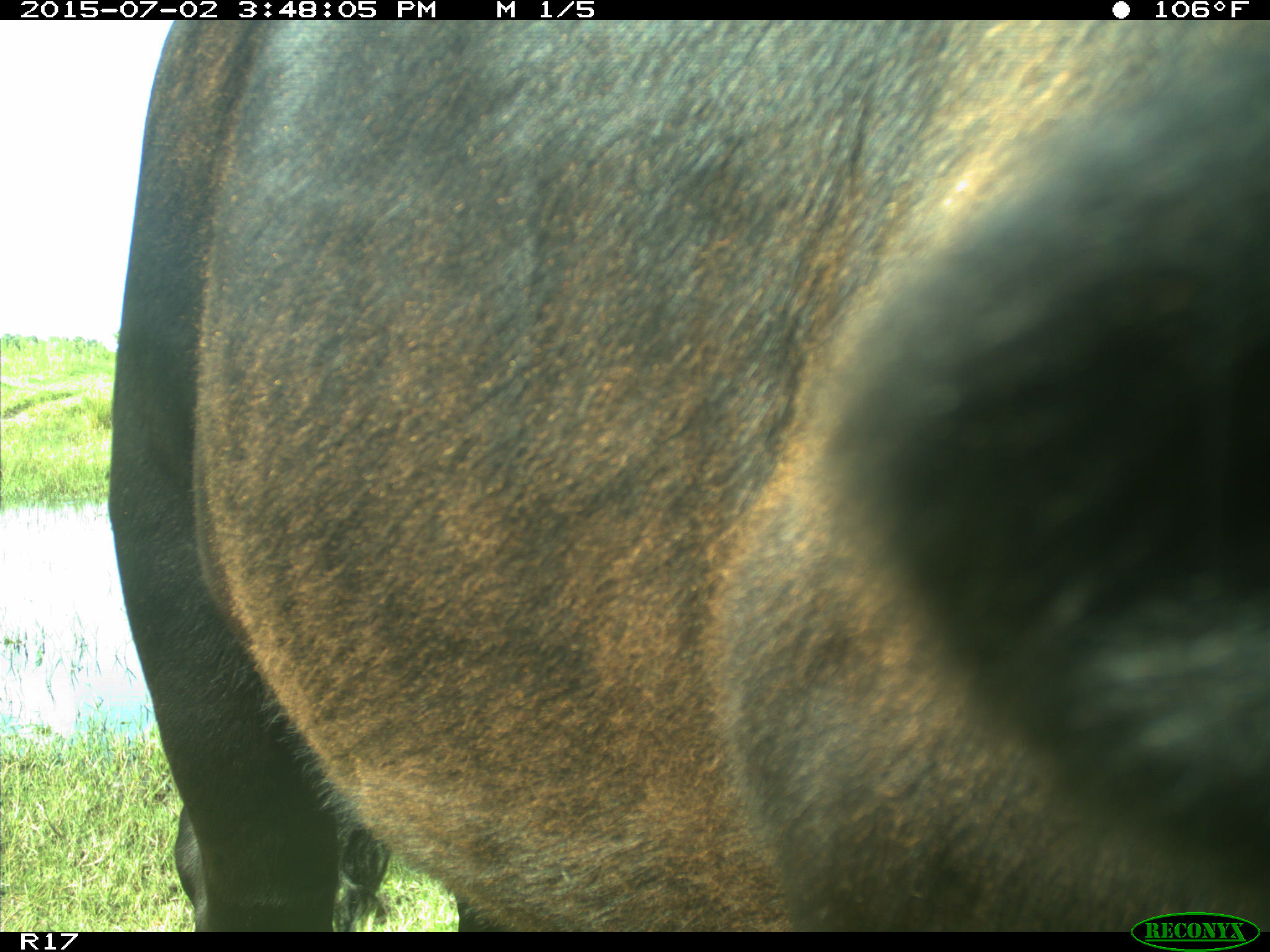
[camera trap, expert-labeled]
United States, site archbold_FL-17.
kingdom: Animalia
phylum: Chordata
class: Mammalia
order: Artiodactyla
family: Bovidae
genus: Bos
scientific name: Bos taurus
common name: domestic cow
Bos taurus (domestic cow).